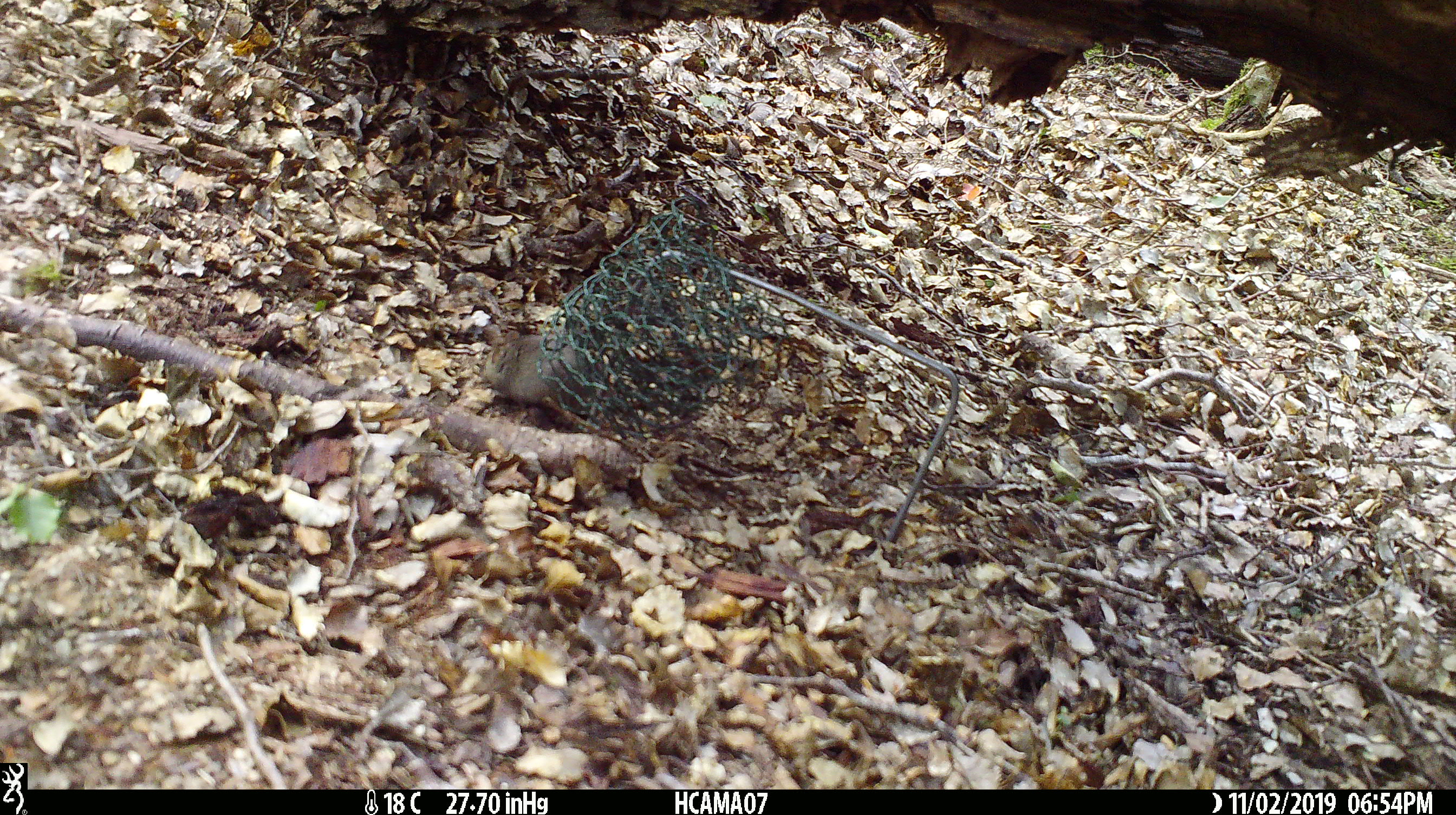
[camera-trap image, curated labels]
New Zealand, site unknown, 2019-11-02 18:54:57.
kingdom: Animalia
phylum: Chordata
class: Mammalia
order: Rodentia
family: Muridae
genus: Mus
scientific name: Mus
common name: mouse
Mouse (Mus).